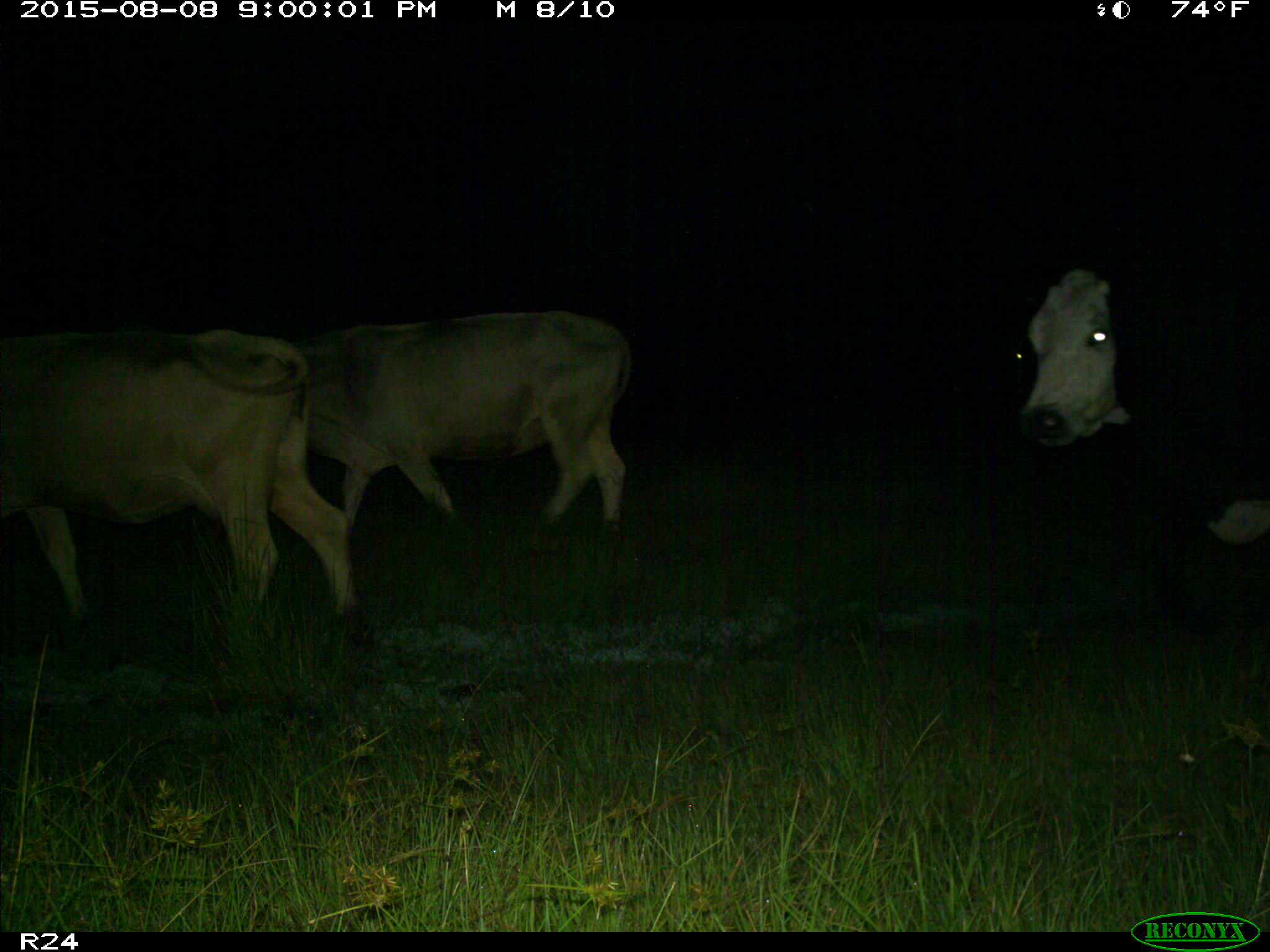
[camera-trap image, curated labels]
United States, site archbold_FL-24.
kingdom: Animalia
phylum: Chordata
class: Mammalia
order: Artiodactyla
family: Bovidae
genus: Bos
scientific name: Bos taurus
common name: domestic cow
Bos taurus (domestic cow).